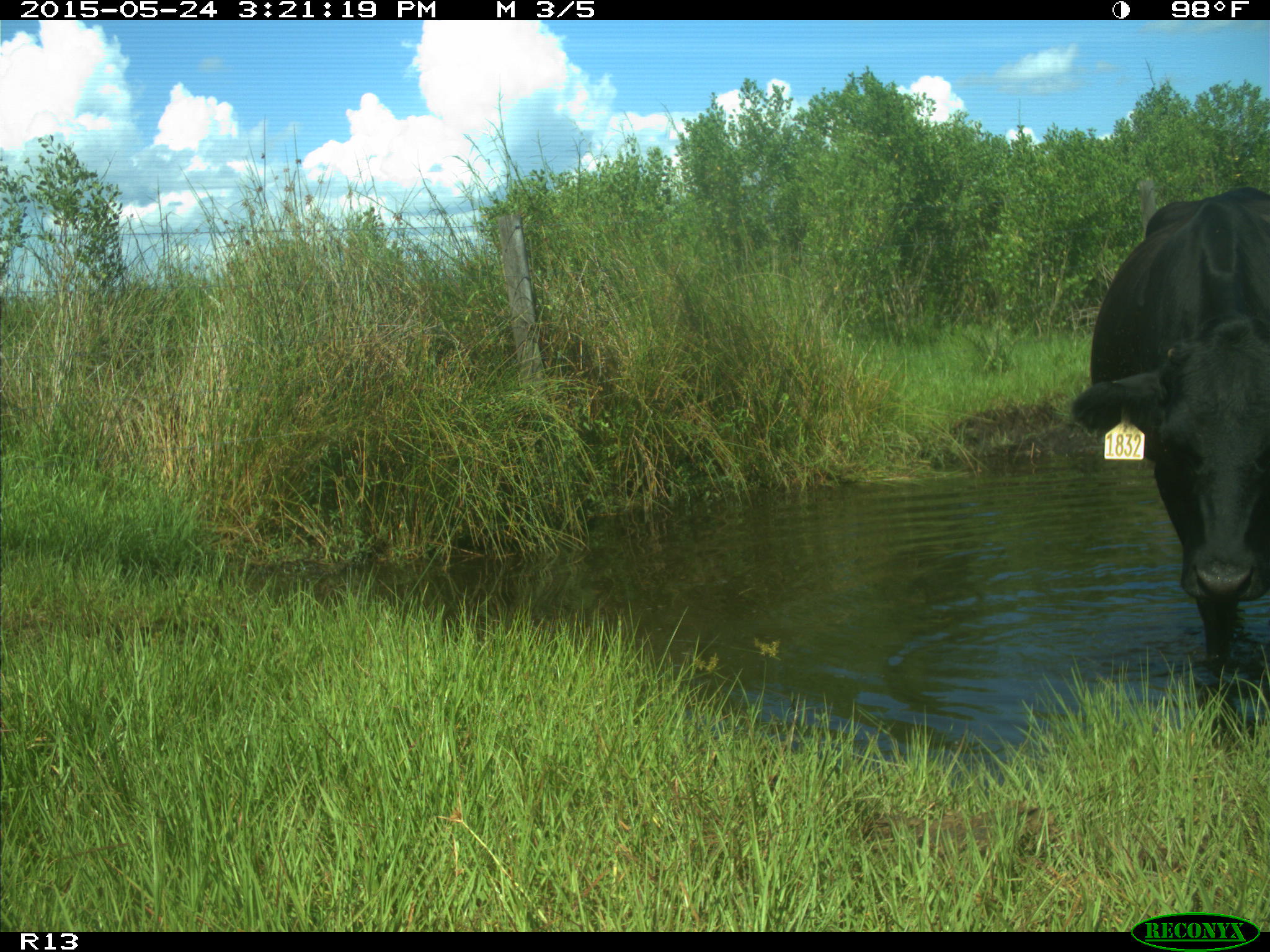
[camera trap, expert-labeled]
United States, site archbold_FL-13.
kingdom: Animalia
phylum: Chordata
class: Mammalia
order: Artiodactyla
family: Bovidae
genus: Bos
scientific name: Bos taurus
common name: domestic cow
Bos taurus (domestic cow).